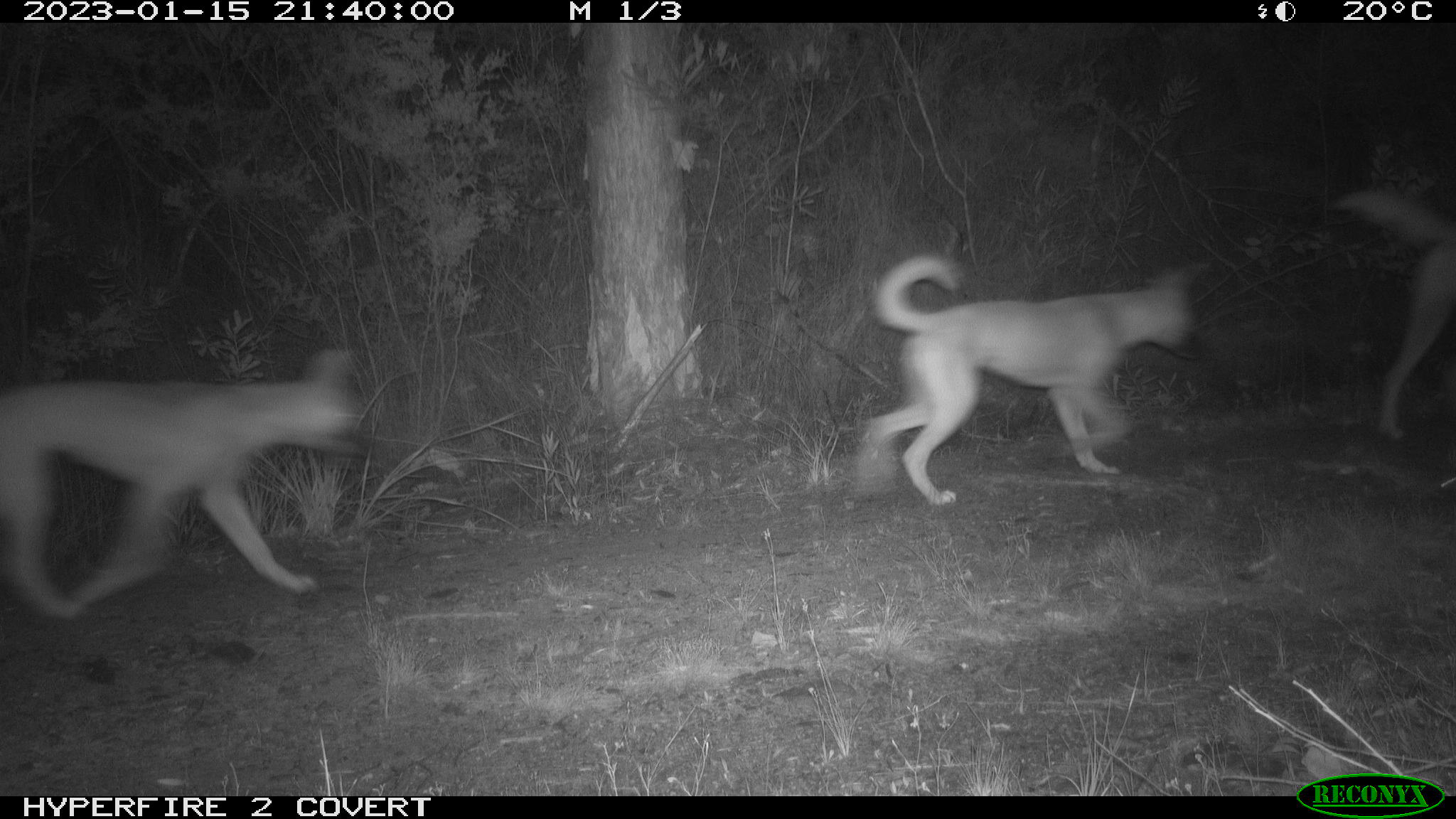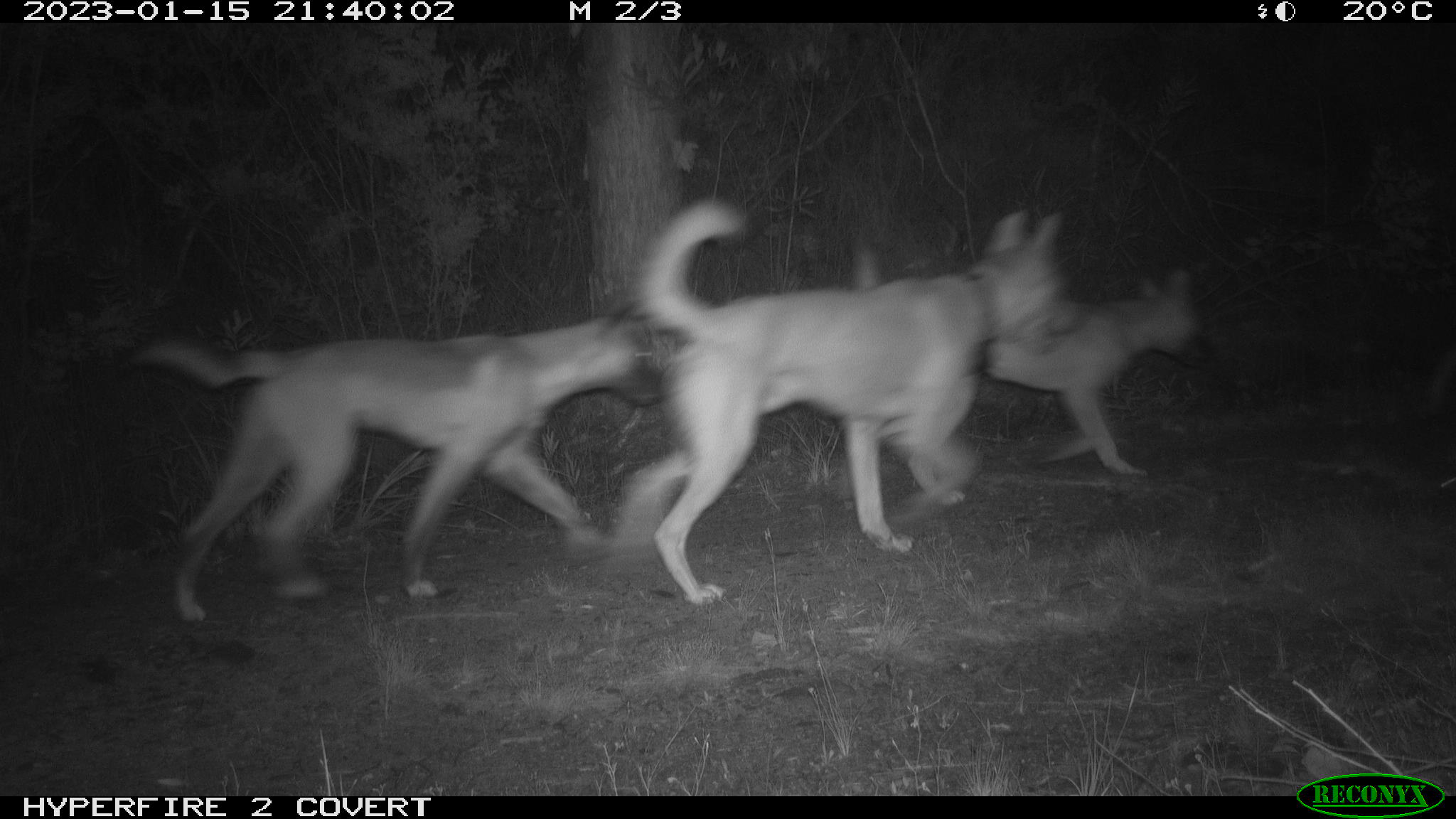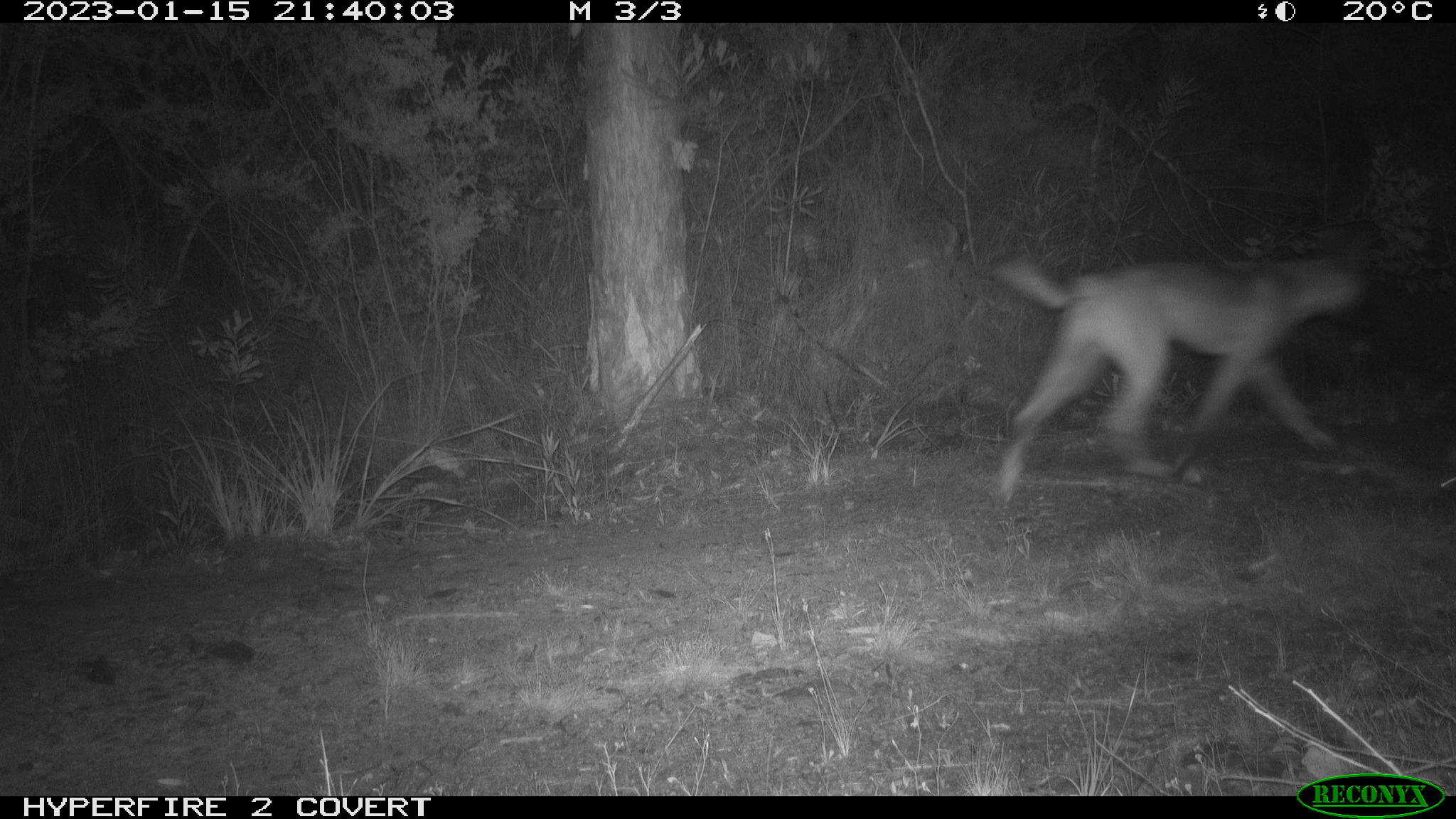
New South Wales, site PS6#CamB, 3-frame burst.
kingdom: Animalia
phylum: Chordata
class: Mammalia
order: Carnivora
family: Canidae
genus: Canis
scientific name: Canis familiaris dingo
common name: dingo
Dingo (Canis familiaris dingo).